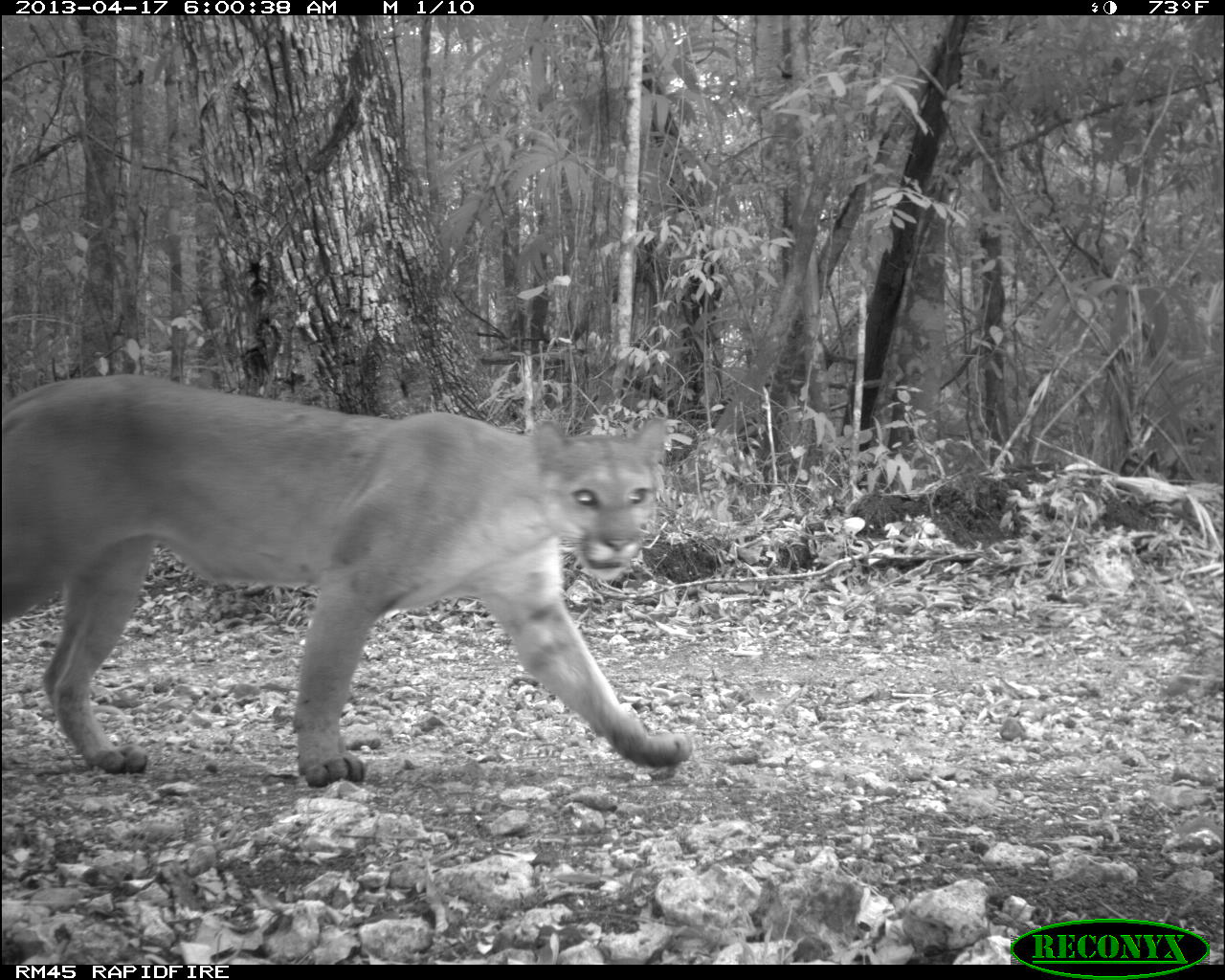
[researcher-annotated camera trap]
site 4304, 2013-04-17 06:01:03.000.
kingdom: Animalia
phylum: Chordata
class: Mammalia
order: Carnivora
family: Felidae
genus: Puma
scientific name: Puma concolor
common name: mountain lion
Puma concolor (mountain lion), count 1, sex male.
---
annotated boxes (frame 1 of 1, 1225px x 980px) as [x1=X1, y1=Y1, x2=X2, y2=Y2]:
puma concolor: [x1=0, y1=373, x2=690, y2=783]